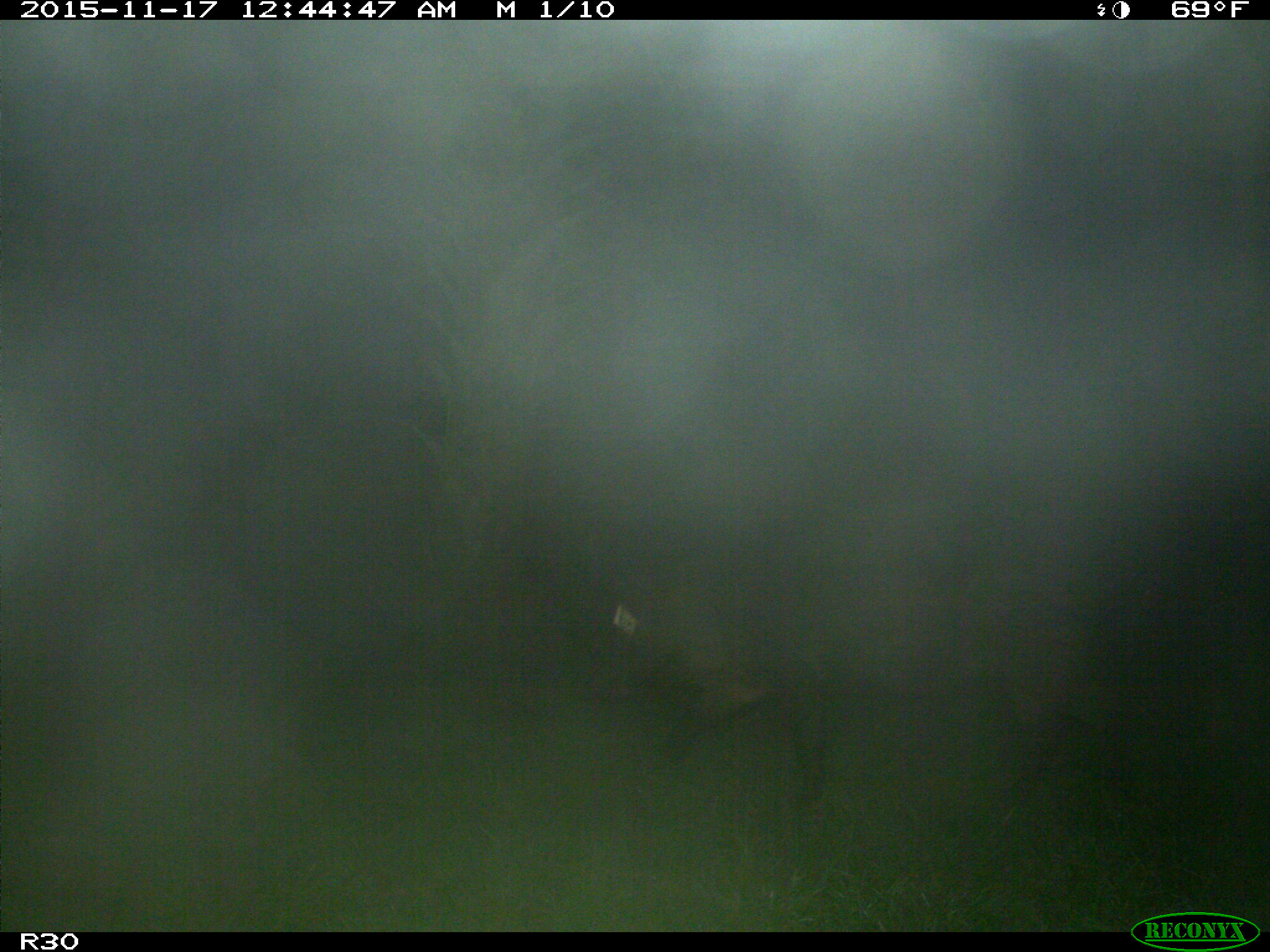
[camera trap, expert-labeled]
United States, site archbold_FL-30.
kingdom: Animalia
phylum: Chordata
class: Mammalia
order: Artiodactyla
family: Suidae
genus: Sus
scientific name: Sus scrofa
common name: wild boar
Sus scrofa (wild boar).